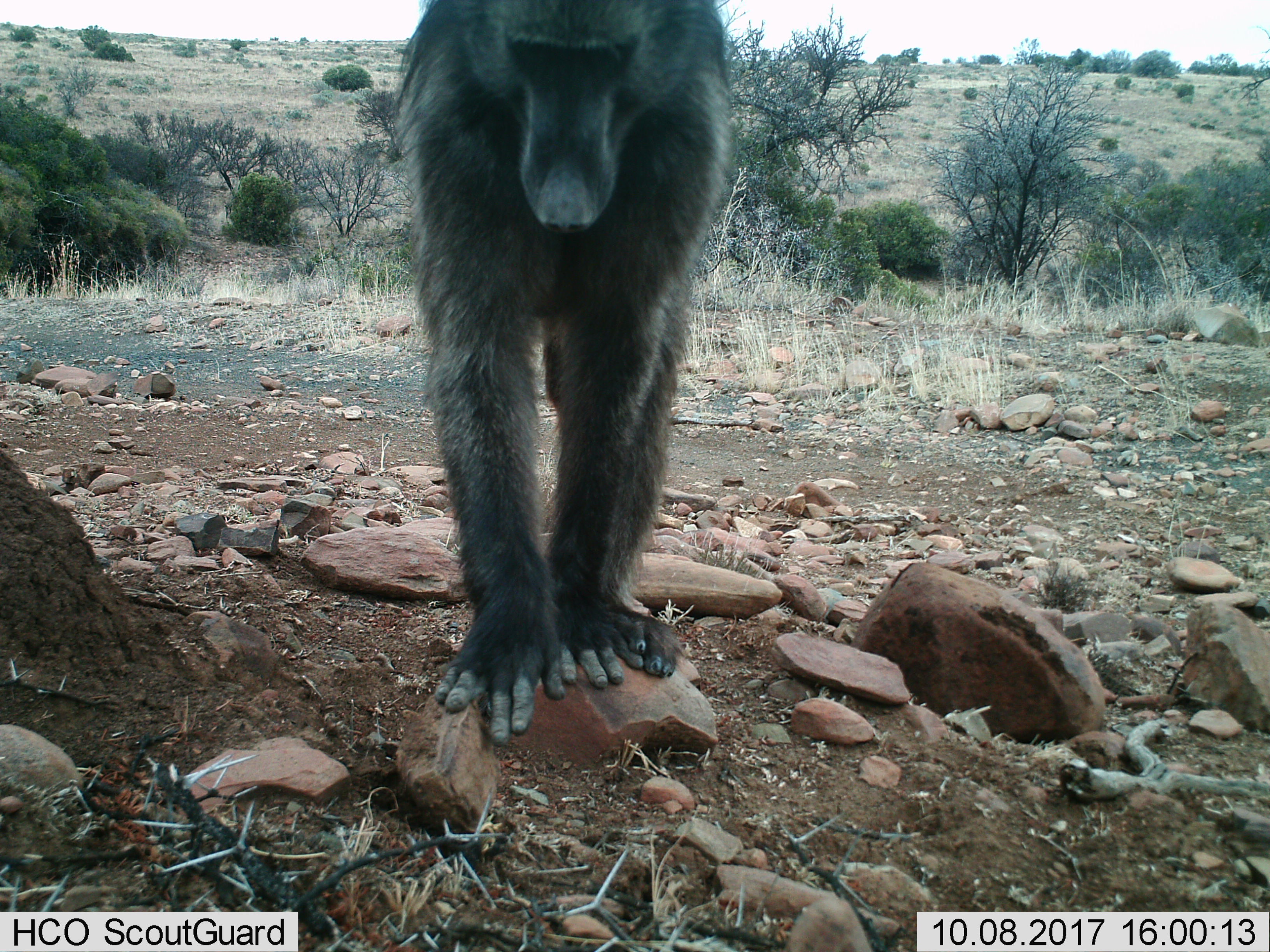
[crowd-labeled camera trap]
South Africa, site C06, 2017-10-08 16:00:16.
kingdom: Animalia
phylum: Chordata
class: Mammalia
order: Primates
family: Cercopithecidae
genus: Papio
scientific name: Papio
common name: baboon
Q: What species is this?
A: Baboon (Papio).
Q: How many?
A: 1.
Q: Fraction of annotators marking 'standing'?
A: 67%.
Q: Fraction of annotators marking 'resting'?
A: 0%.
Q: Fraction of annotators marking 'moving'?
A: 22%.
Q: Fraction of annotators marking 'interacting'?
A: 11%.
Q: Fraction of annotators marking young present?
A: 0%.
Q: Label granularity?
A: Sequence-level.